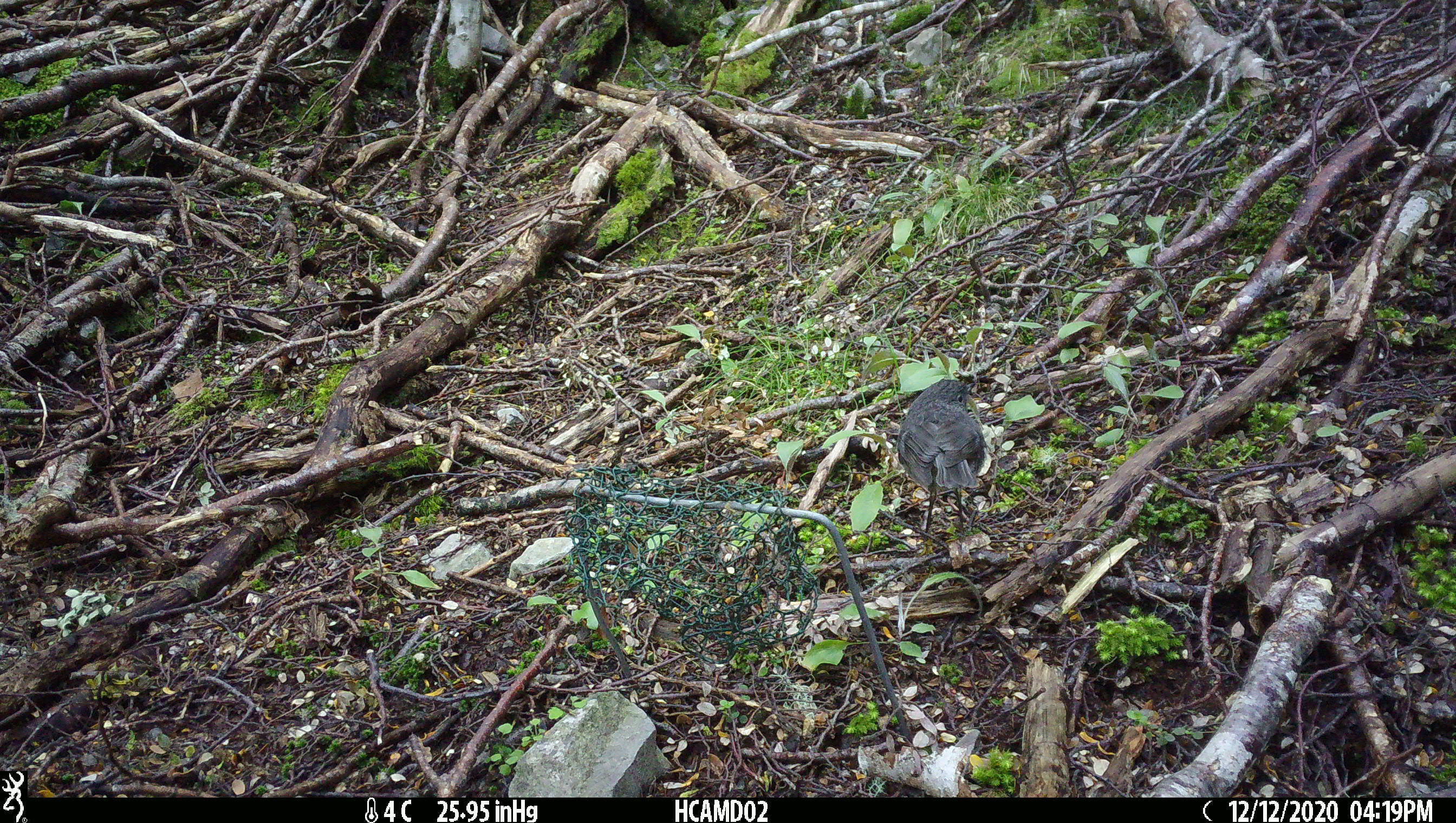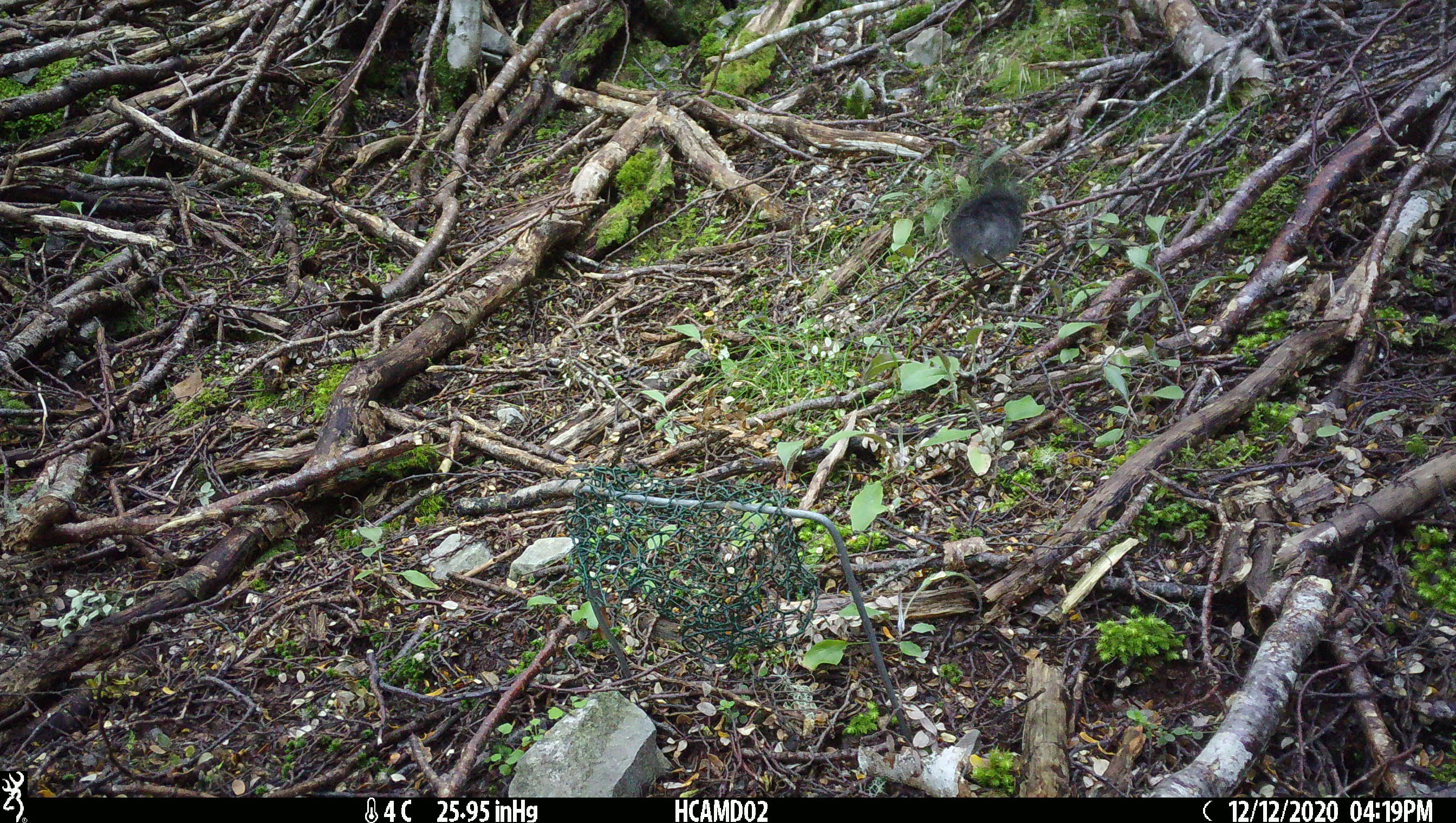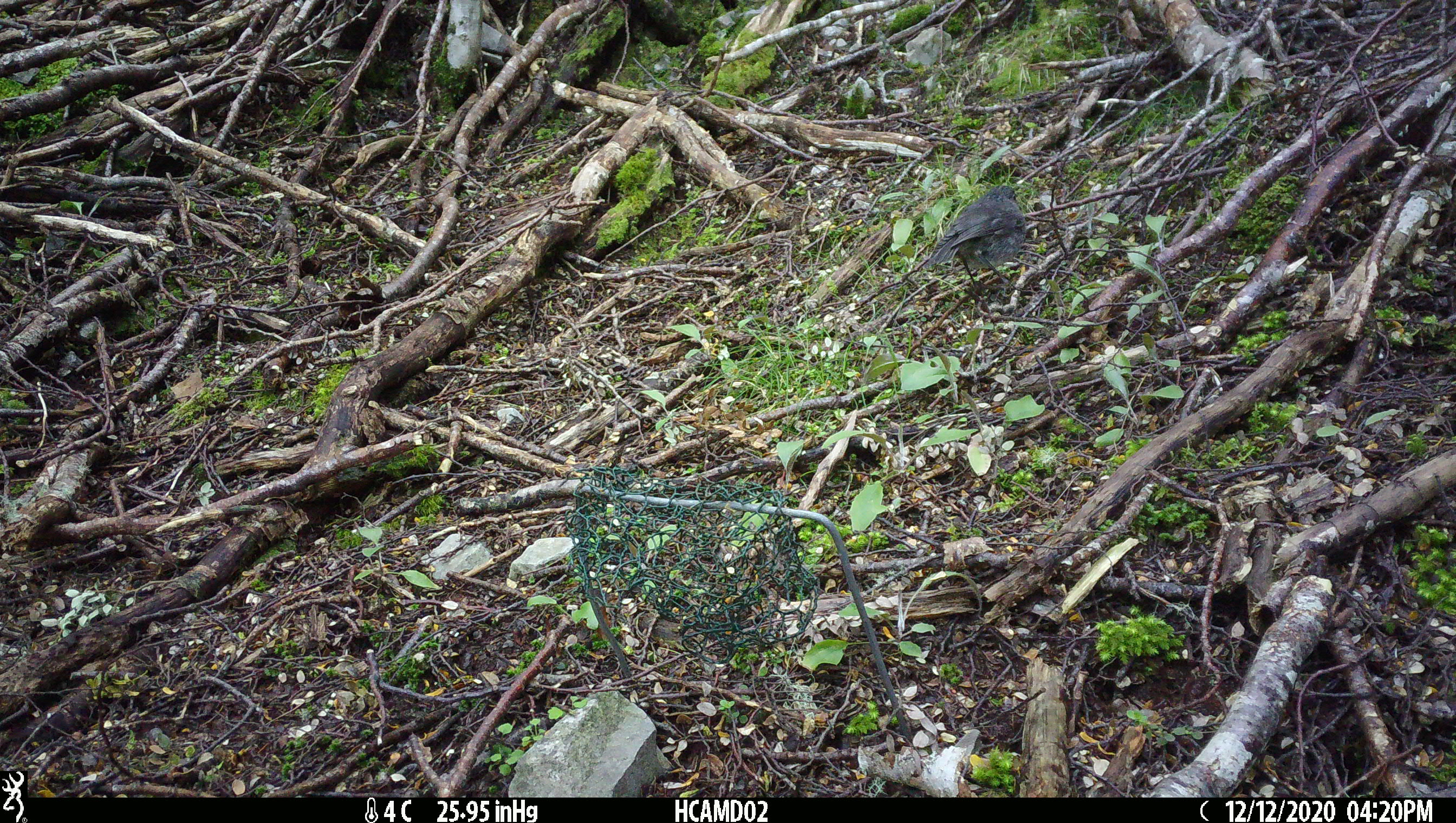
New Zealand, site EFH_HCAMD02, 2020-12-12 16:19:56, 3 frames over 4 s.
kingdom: Animalia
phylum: Chordata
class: Aves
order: Passeriformes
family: Petroicidae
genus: Petroica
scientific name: Petroica australis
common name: new zealand robin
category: robin